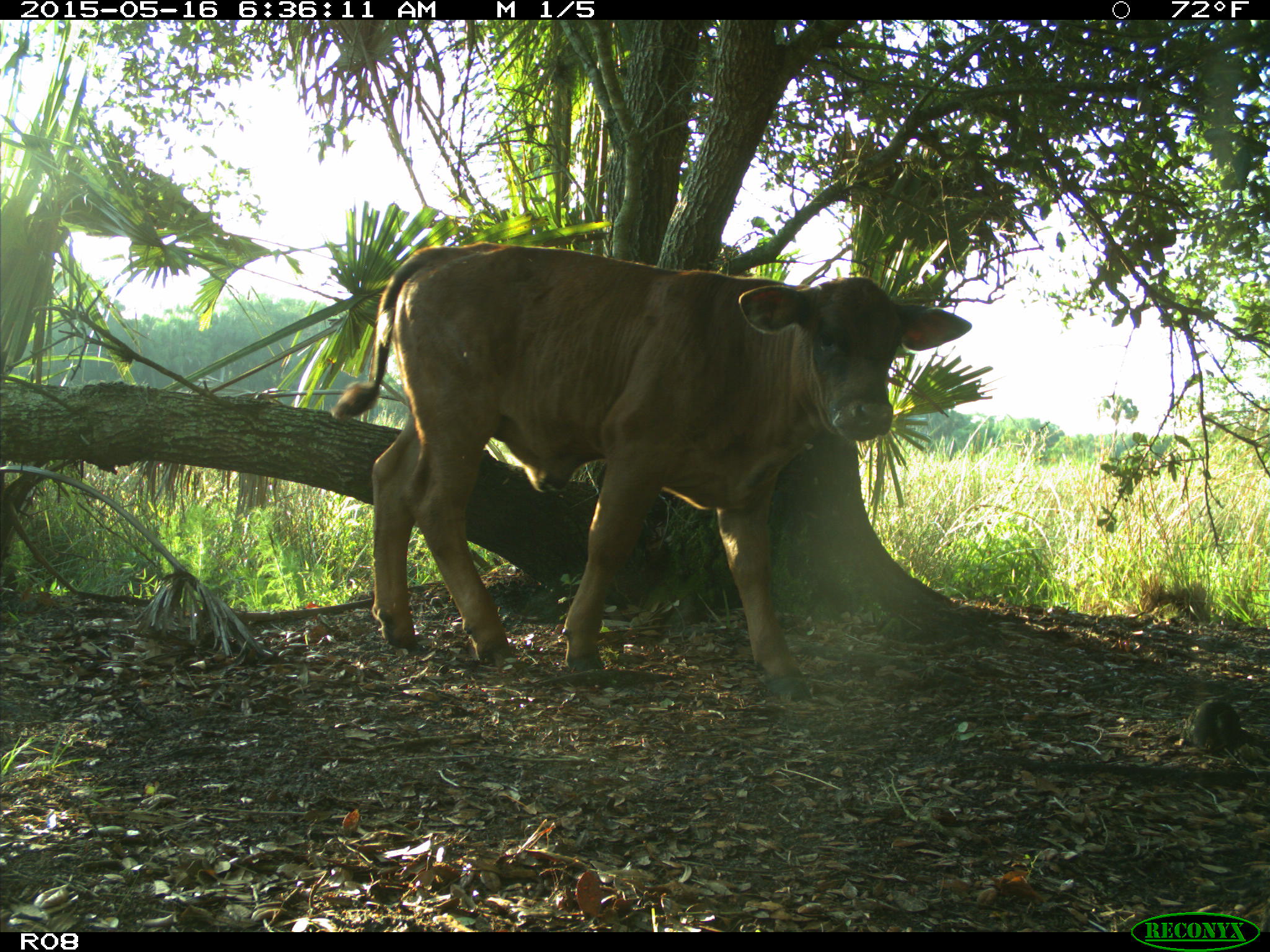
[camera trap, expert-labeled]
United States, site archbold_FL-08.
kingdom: Animalia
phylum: Chordata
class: Mammalia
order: Artiodactyla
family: Bovidae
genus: Bos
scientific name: Bos taurus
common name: domestic cow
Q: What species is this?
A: Bos taurus (domestic cow).